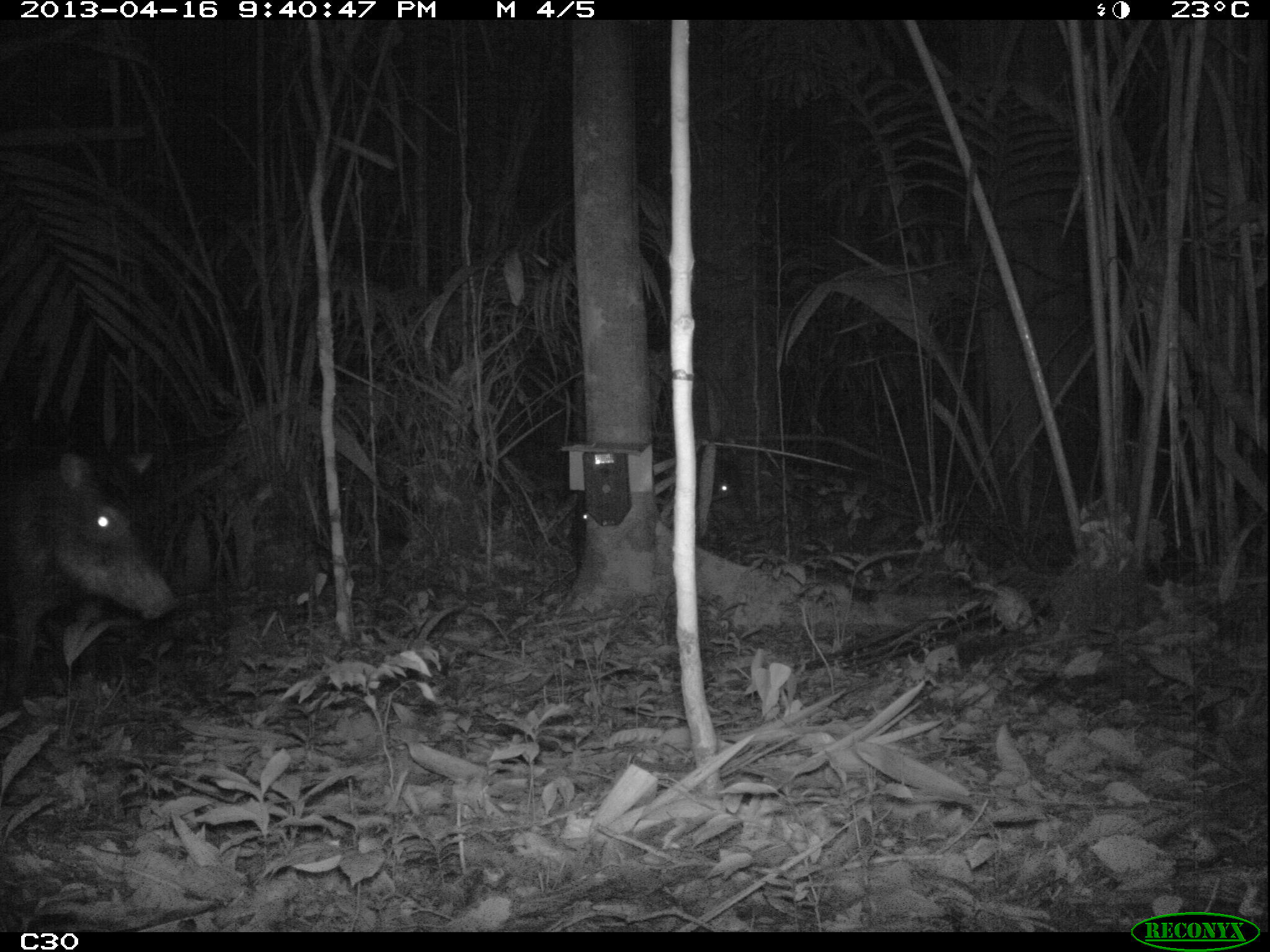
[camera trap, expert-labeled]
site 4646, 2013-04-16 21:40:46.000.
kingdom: Animalia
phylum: Chordata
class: Mammalia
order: Artiodactyla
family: Tayassuidae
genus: Tayassu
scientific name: Tayassu pecari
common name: white-lipped peccary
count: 5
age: adult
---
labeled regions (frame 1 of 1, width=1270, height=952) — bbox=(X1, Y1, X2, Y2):
tayassu pecari: bbox=(0, 448, 178, 714); bbox=(697, 446, 747, 526); bbox=(573, 490, 589, 567)